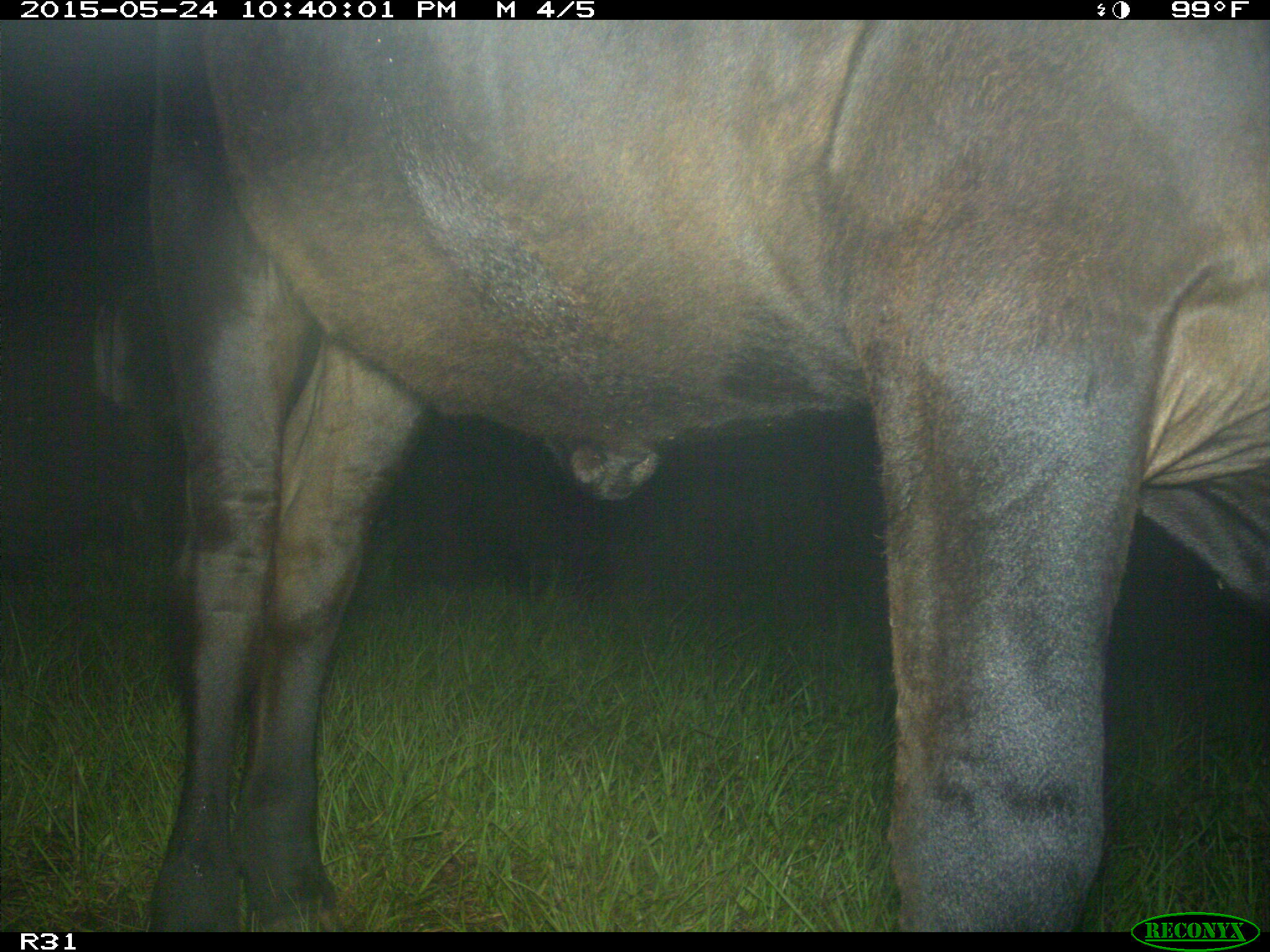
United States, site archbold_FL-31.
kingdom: Animalia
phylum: Chordata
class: Mammalia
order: Artiodactyla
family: Bovidae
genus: Bos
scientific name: Bos taurus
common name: domestic cow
Bos taurus (domestic cow).